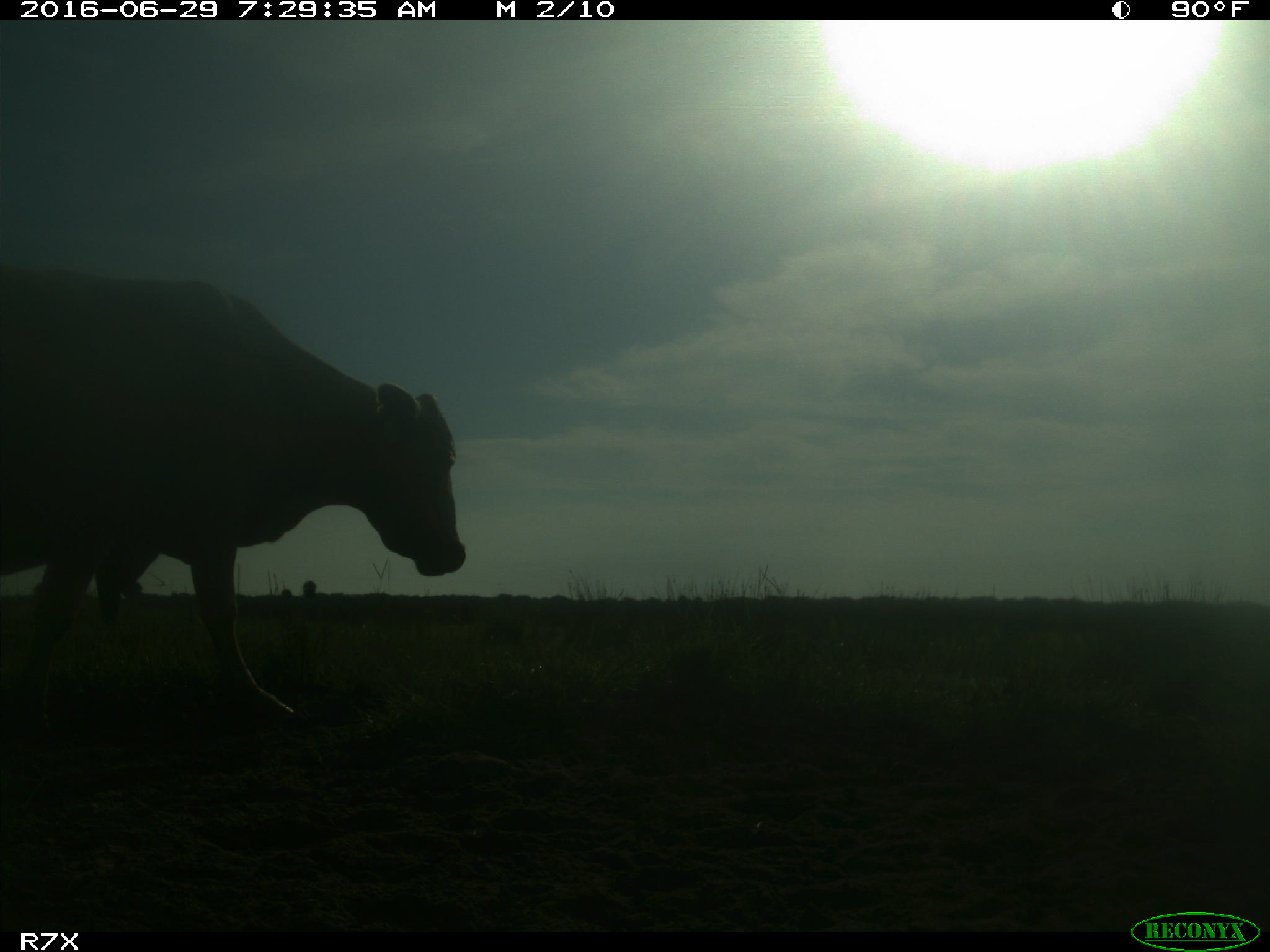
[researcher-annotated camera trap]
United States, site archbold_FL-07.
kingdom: Animalia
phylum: Chordata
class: Mammalia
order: Artiodactyla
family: Bovidae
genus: Bos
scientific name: Bos taurus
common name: domestic cow